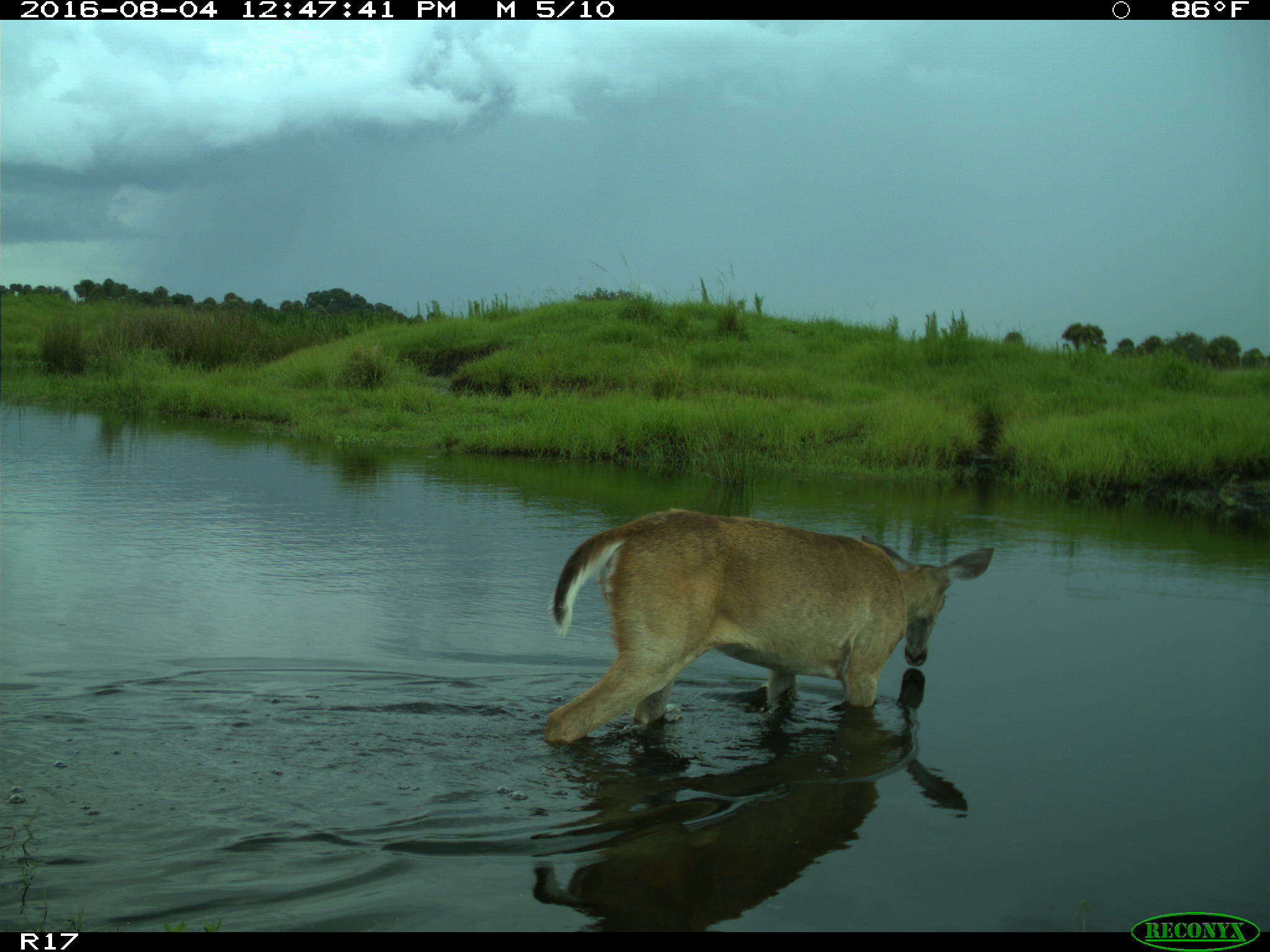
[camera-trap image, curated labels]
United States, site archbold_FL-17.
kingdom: Animalia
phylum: Chordata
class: Mammalia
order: Artiodactyla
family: Cervidae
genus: Odocoileus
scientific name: Odocoileus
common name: deer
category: unidentified deer